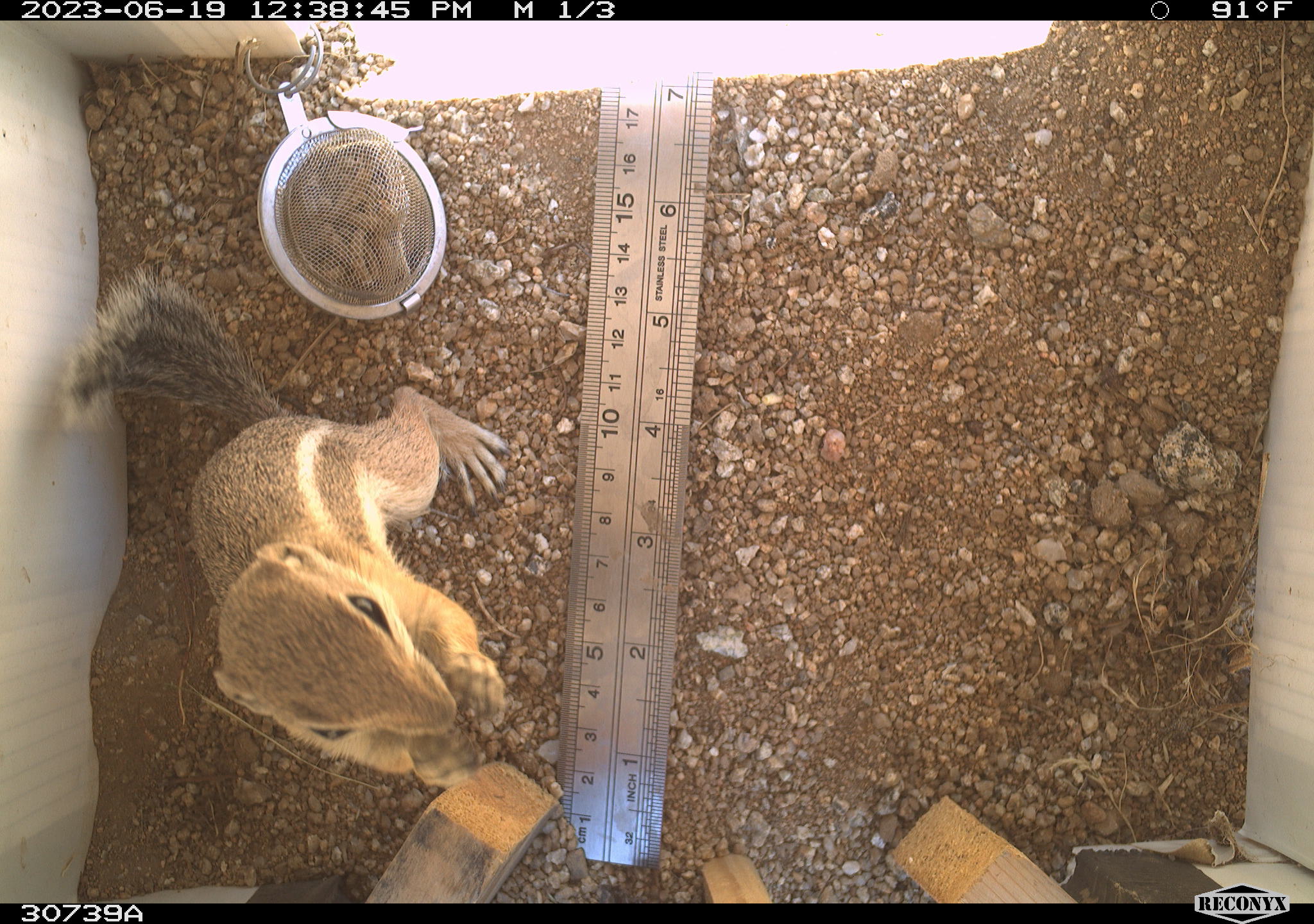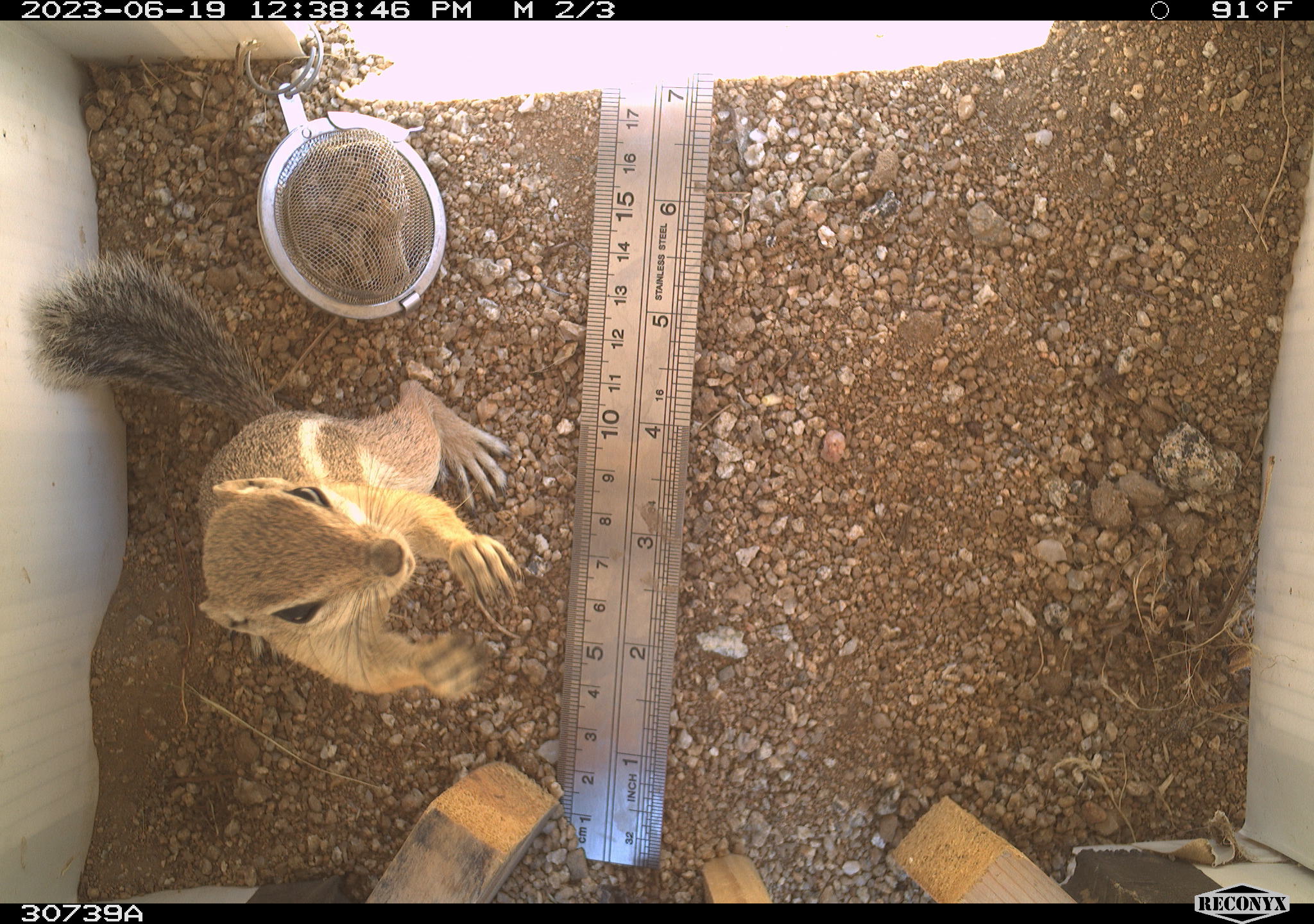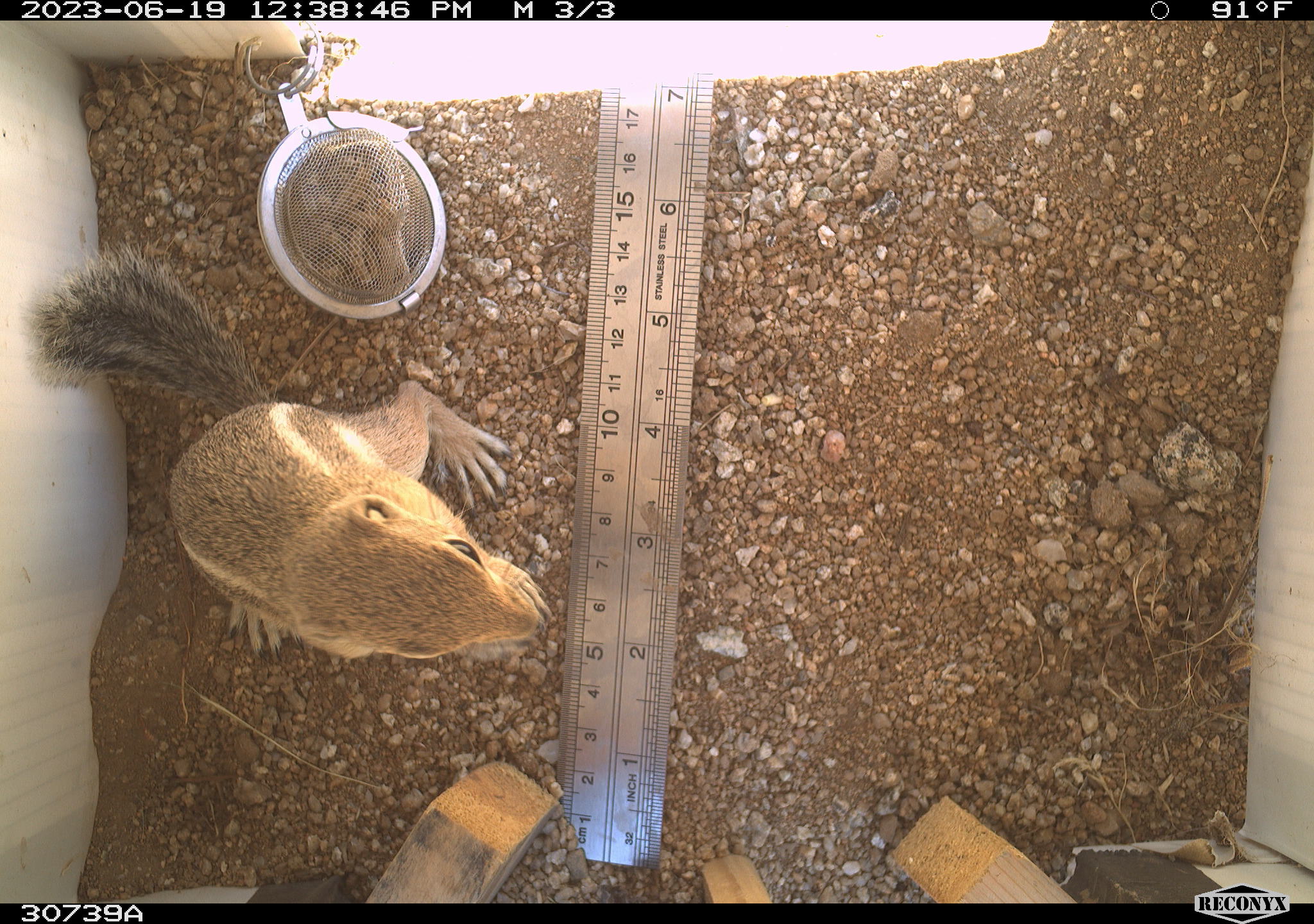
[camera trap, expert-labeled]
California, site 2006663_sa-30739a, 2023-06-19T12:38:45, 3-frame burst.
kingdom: Animalia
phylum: Chordata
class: Mammalia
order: Rodentia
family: Sciuridae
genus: Ammospermophilus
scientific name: Ammospermophilus leucurus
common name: white-tailed antelope squirrel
White-tailed antelope squirrel (Ammospermophilus leucurus).